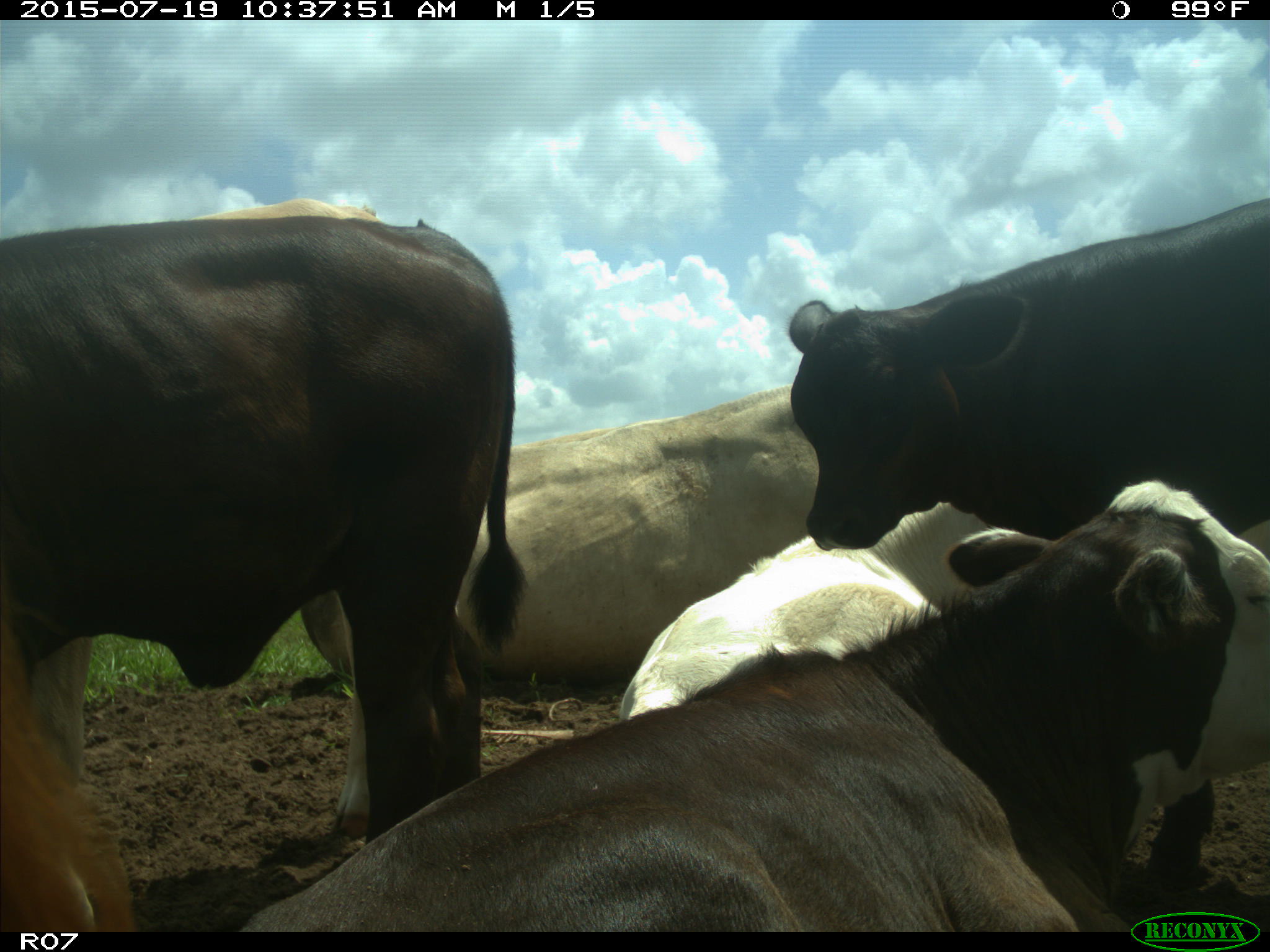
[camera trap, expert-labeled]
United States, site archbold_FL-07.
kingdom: Animalia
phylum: Chordata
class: Mammalia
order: Artiodactyla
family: Bovidae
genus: Bos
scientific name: Bos taurus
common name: domestic cow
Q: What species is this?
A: Bos taurus (domestic cow).